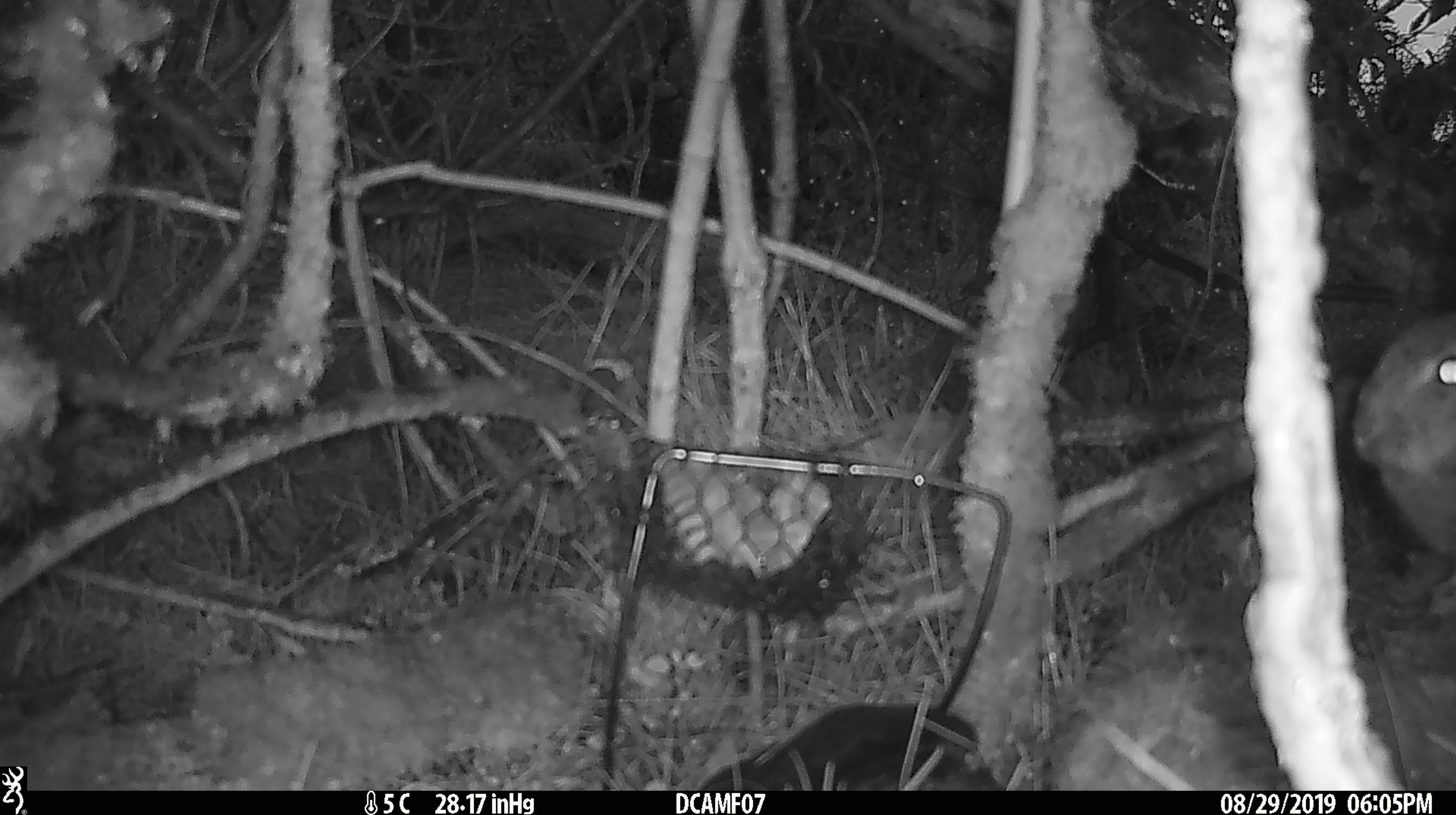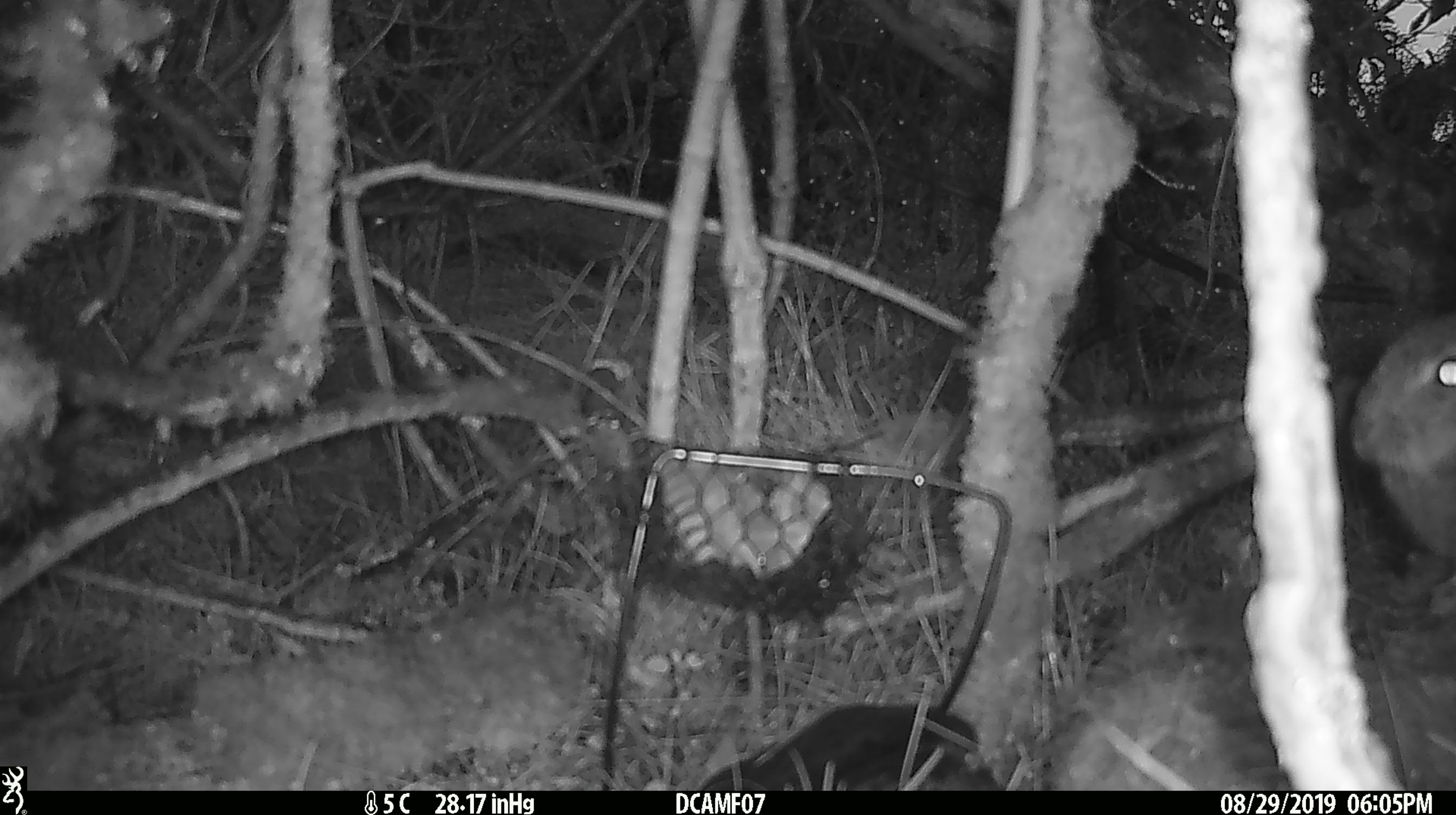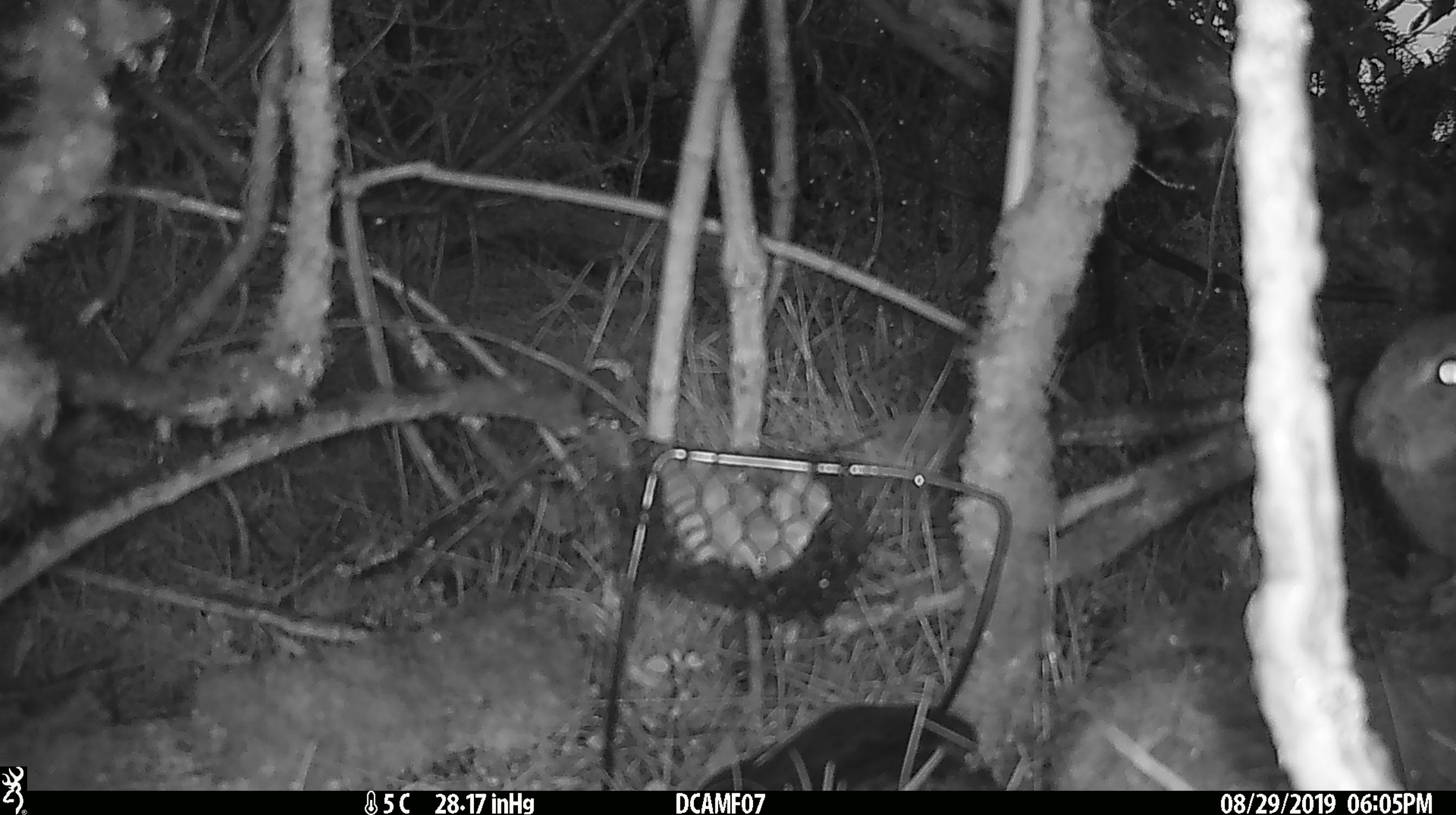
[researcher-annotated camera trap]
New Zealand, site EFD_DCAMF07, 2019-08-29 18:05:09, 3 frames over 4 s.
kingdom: Animalia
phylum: Chordata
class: Mammalia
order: Lagomorpha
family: Leporidae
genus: Oryctolagus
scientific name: Oryctolagus cuniculus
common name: european rabbit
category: rabbit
Rabbit (european rabbit) (Oryctolagus cuniculus).